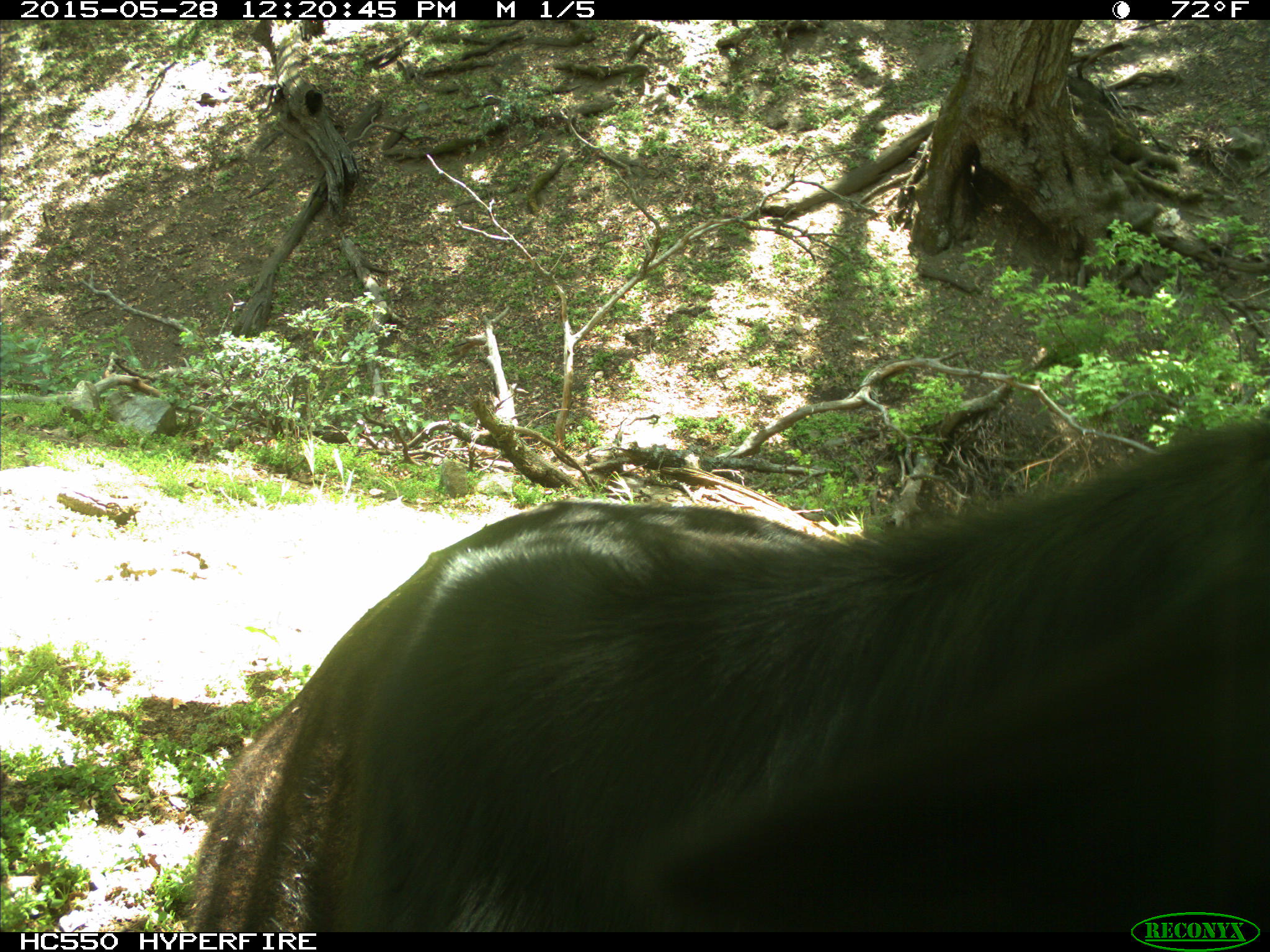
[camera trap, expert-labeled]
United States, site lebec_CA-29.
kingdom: Animalia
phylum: Chordata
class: Mammalia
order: Artiodactyla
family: Bovidae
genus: Bos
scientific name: Bos taurus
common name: domestic cow